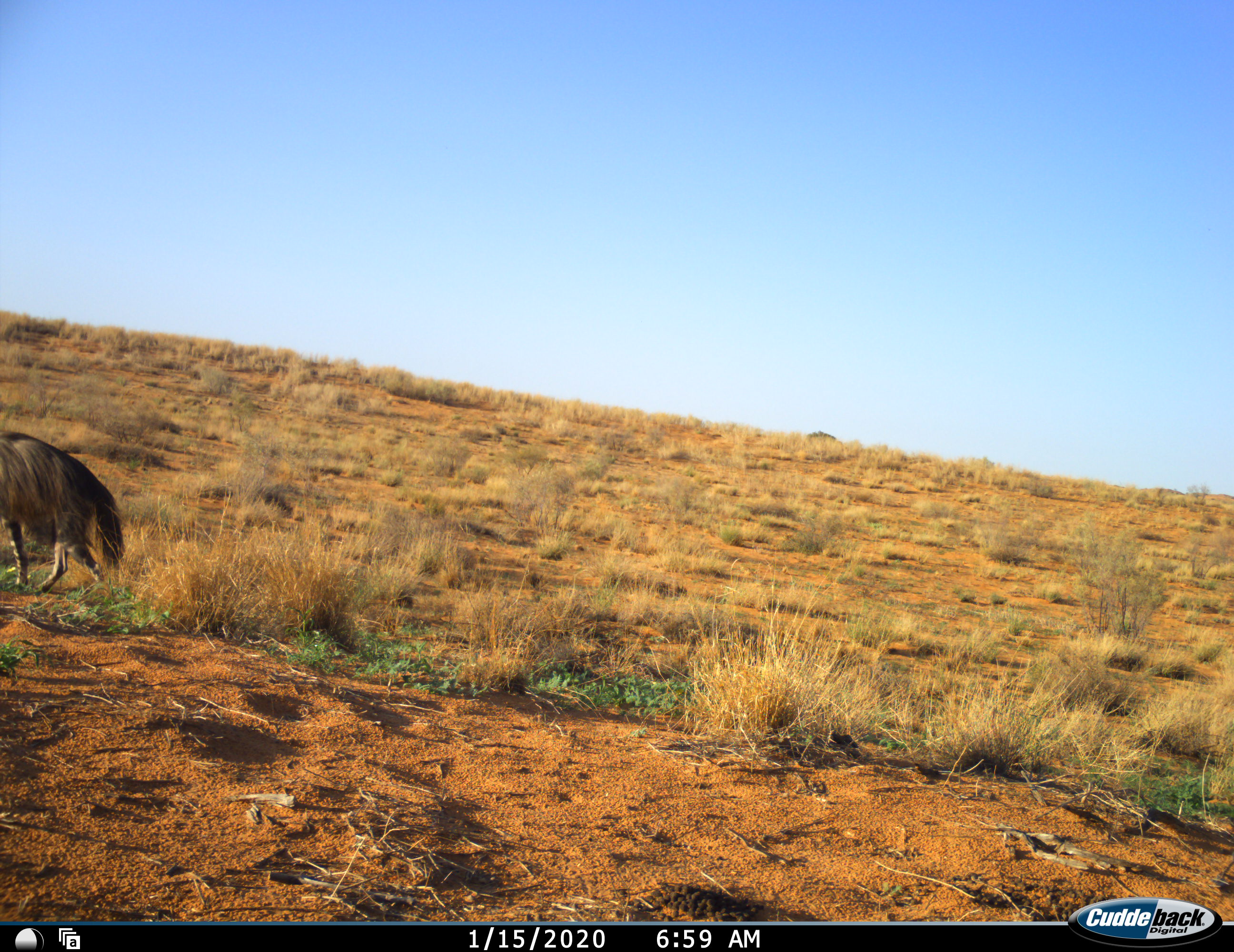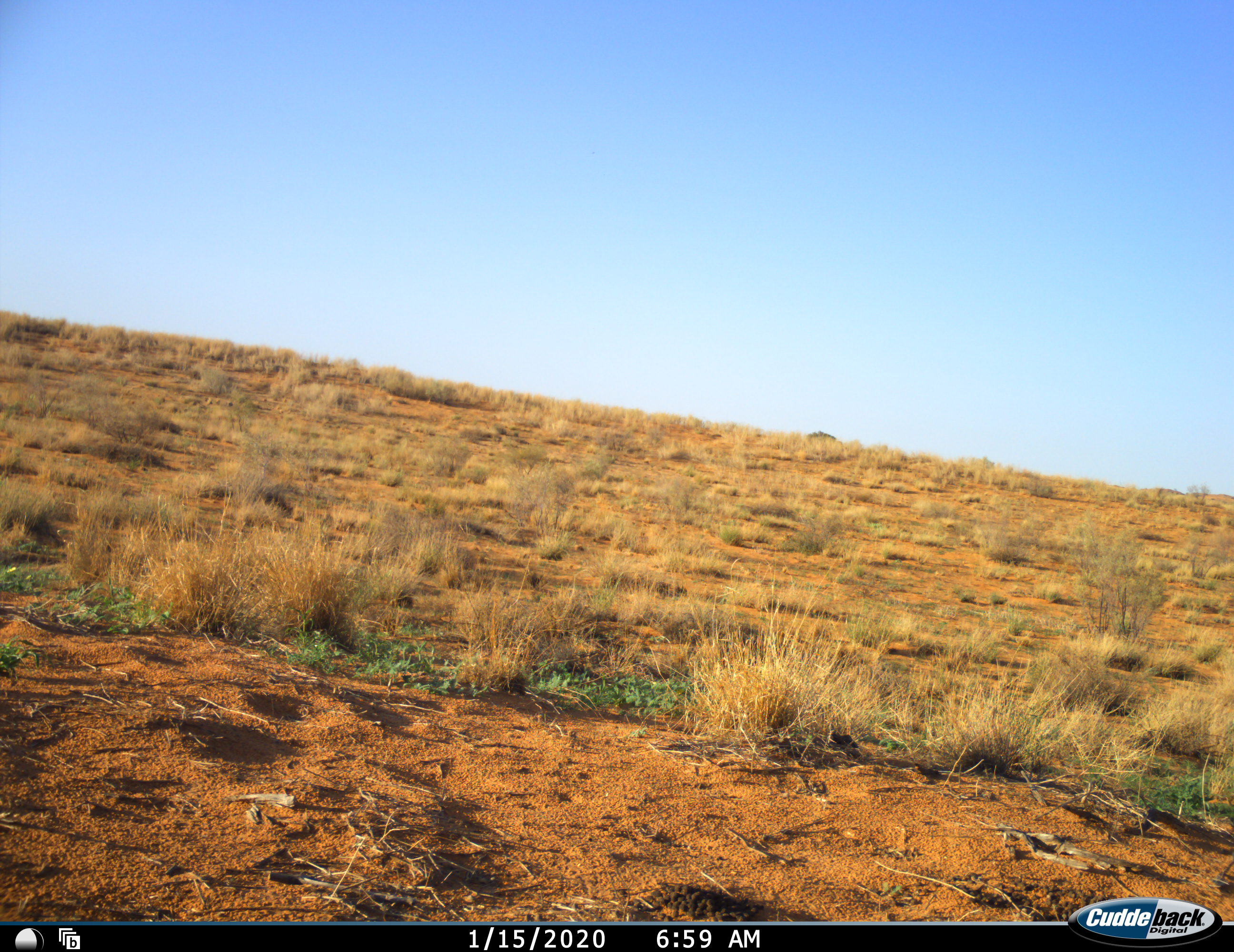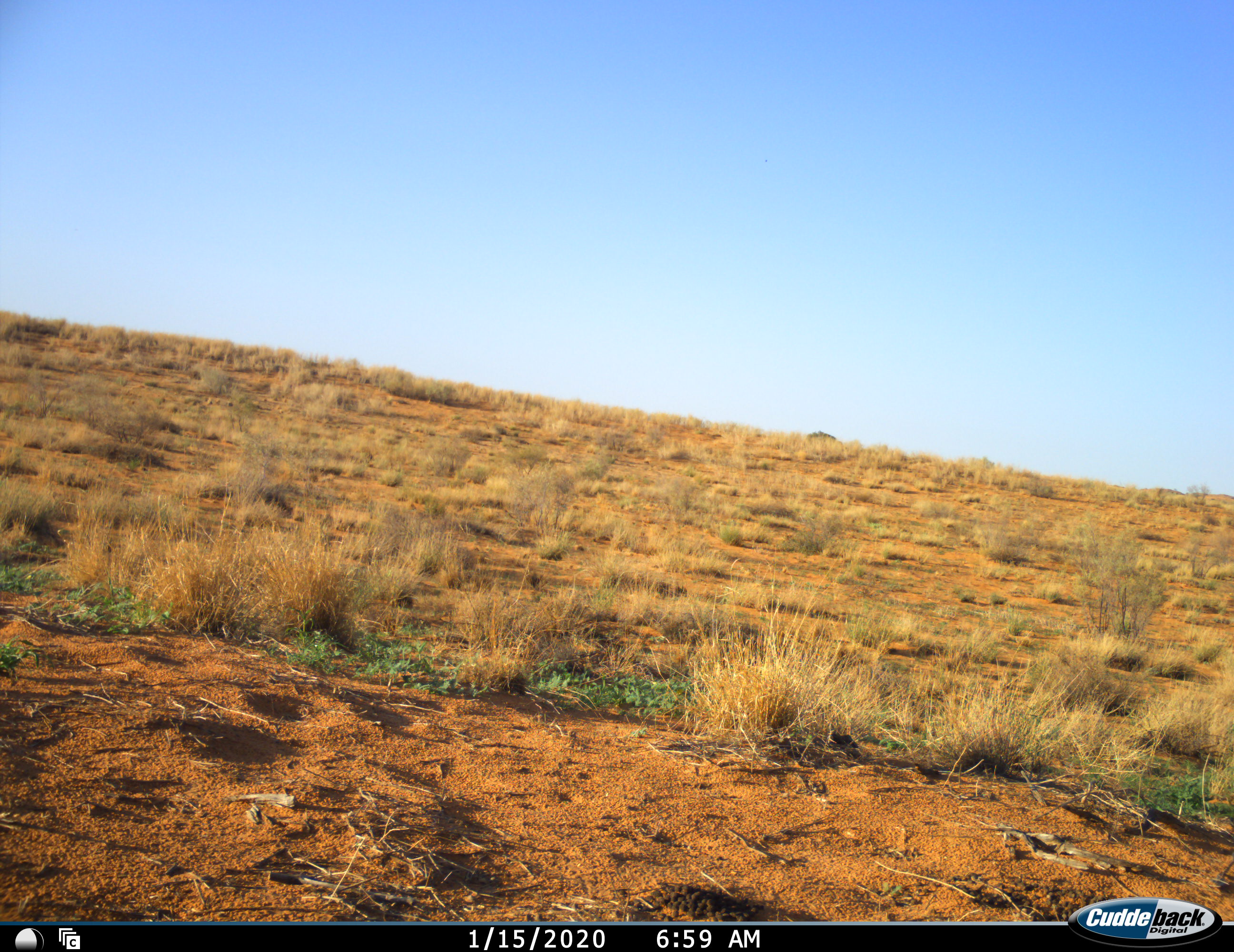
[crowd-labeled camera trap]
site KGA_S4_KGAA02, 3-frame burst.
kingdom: Animalia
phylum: Chordata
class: Mammalia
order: Carnivora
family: Hyaenidae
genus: Parahyaena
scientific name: Parahyaena brunnea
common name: brown hyena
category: hyenabrown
Hyenabrown (brown hyena) (Parahyaena brunnea), count 1. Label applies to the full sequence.